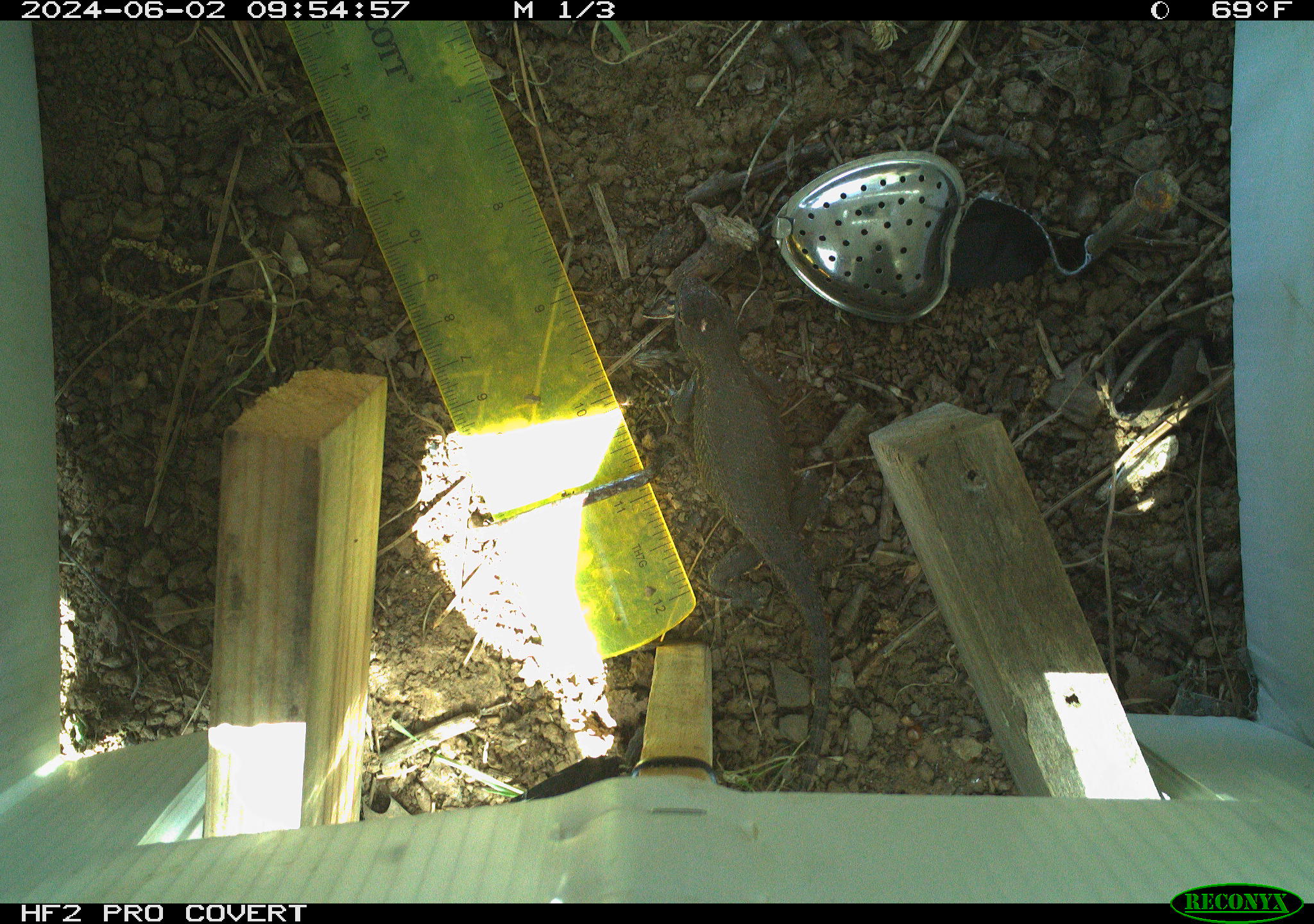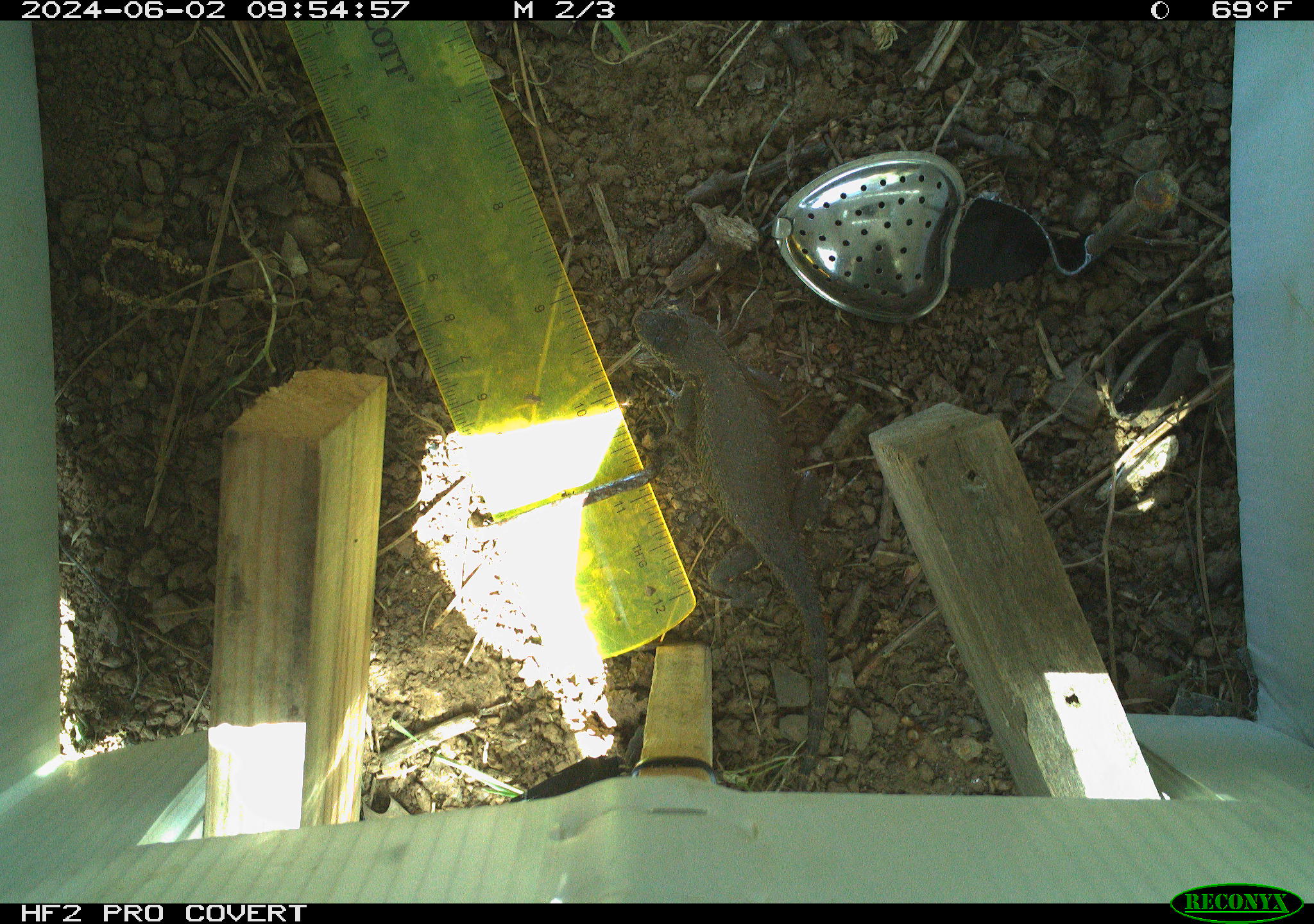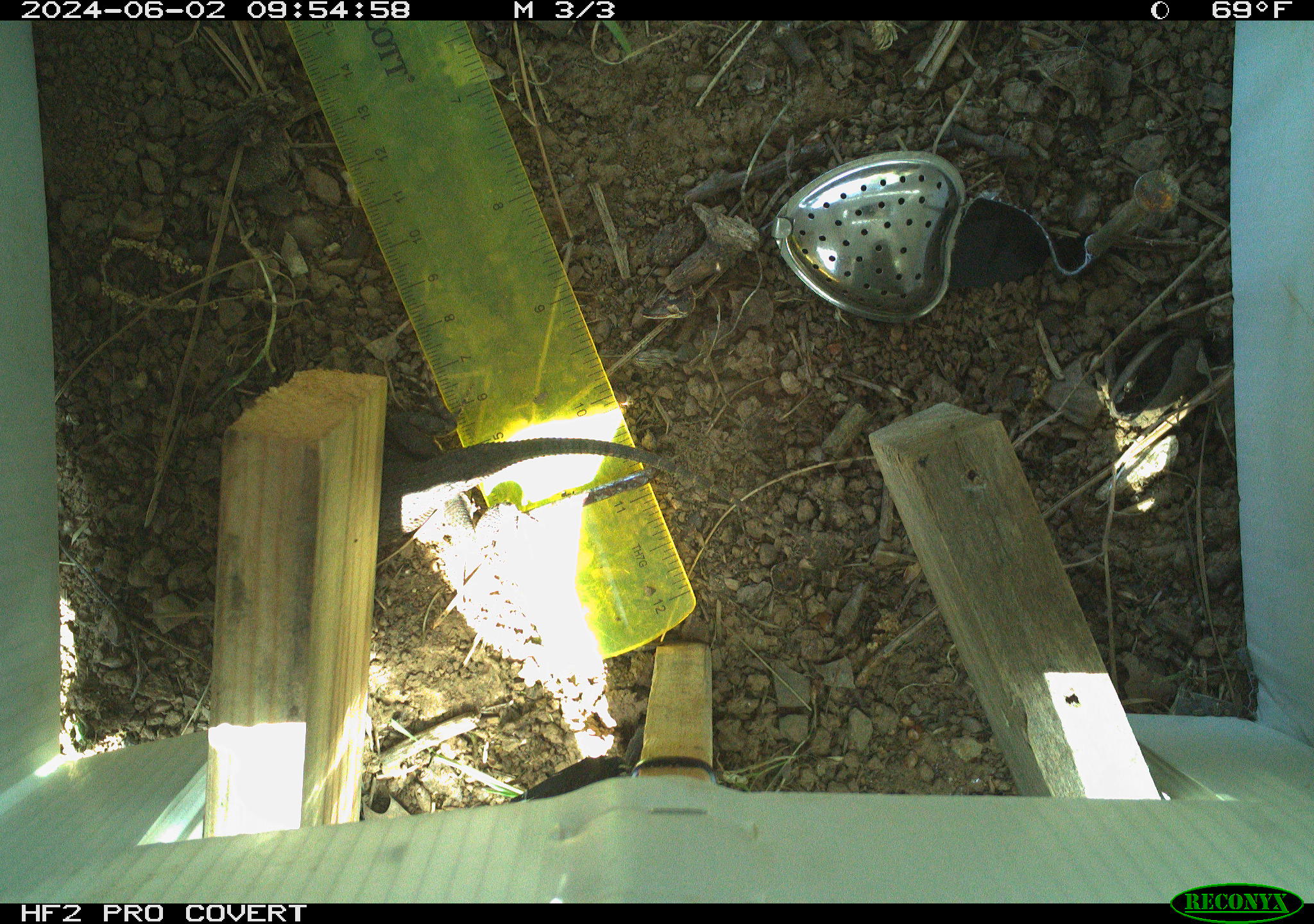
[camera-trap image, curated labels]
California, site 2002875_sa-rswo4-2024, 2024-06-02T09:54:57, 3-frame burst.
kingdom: Animalia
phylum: Chordata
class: Reptilia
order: Squamata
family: Phrynosomatidae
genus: Sceloporus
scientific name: Sceloporus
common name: spiny lizards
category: sceloporus species